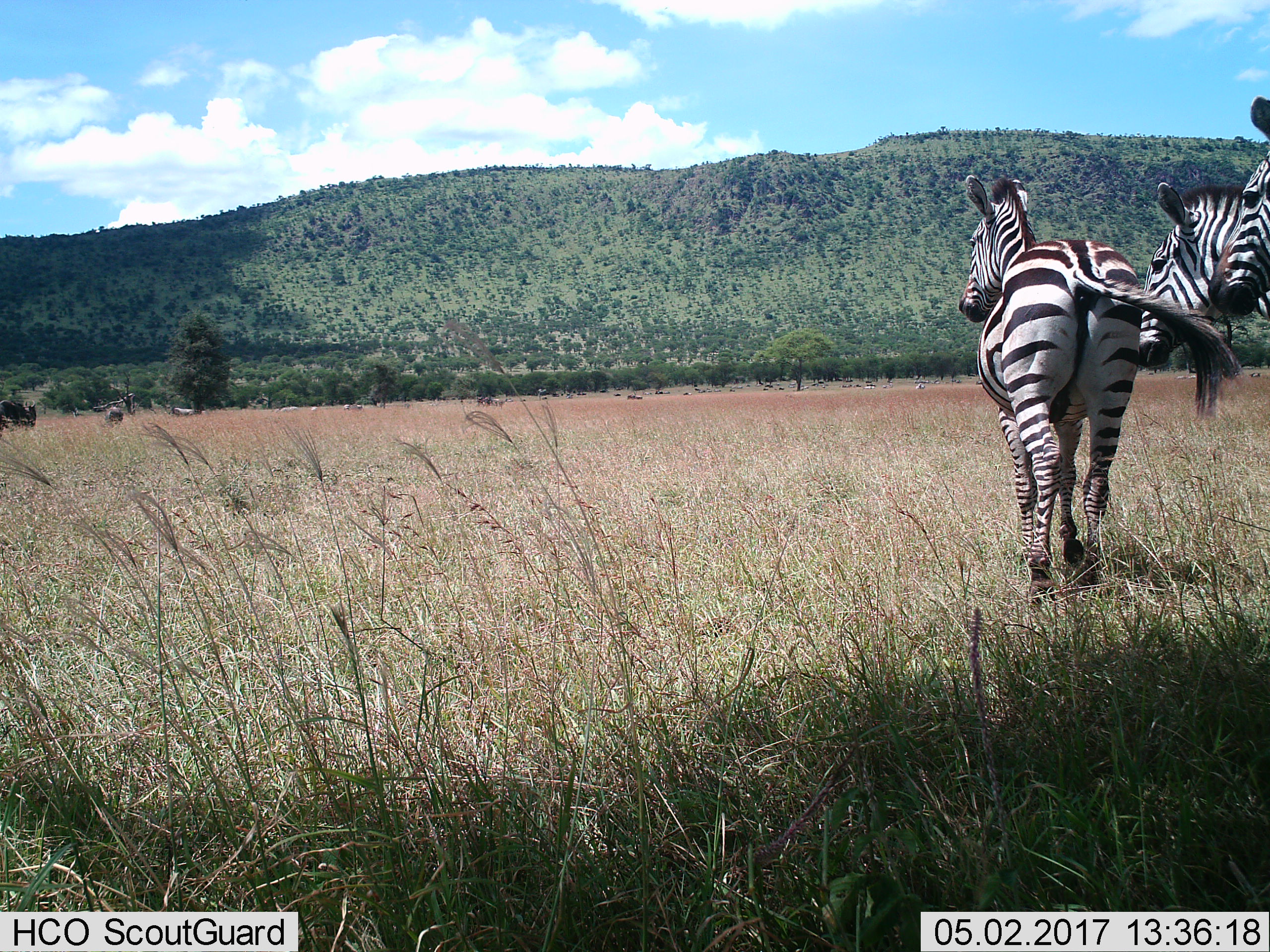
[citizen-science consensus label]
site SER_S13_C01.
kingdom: Animalia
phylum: Chordata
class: Mammalia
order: Perissodactyla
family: Equidae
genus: Equus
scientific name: Equus quagga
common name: plains zebra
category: zebraplains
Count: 3.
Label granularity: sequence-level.